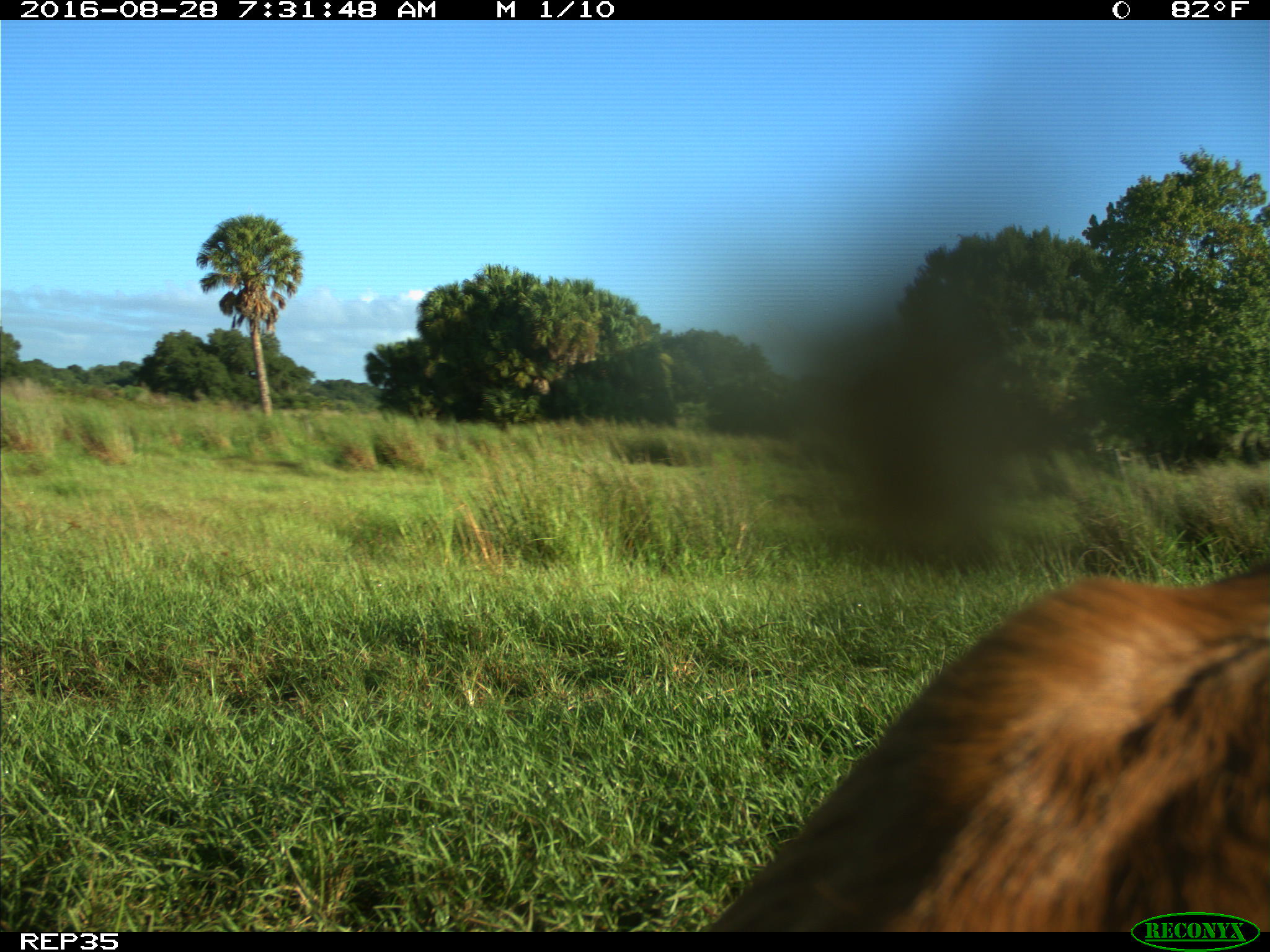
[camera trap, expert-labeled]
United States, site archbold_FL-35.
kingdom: Animalia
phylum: Chordata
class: Mammalia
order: Artiodactyla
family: Bovidae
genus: Bos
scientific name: Bos taurus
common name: domestic cow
Bos taurus (domestic cow).